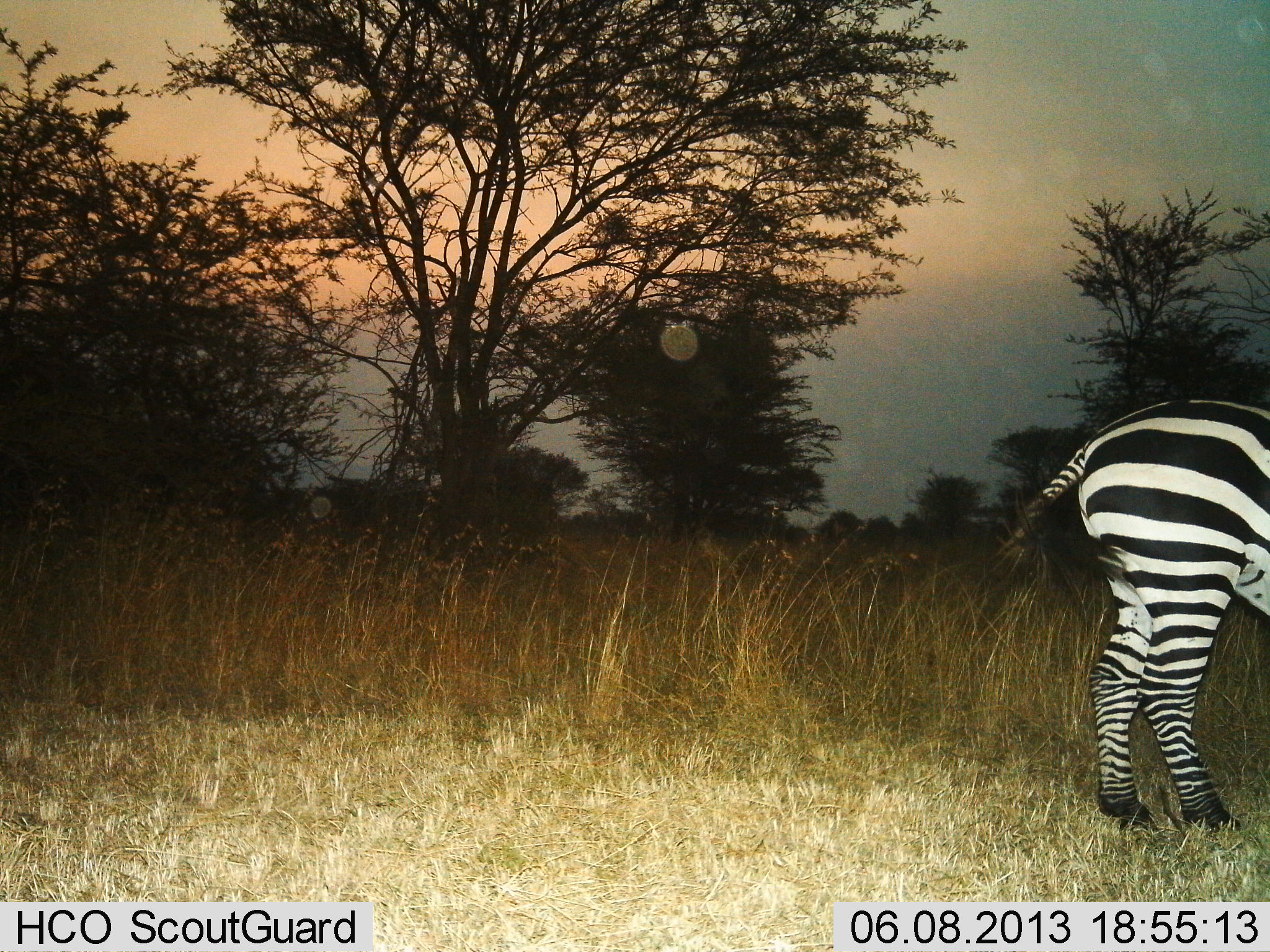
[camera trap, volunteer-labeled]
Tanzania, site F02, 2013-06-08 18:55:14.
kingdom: Animalia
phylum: Chordata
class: Mammalia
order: Perissodactyla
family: Equidae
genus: Equus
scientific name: Equus quagga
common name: plains zebra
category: zebra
Zebra (plains zebra) (Equus quagga), count 1. Behavior (volunteer vote fractions): standing 100%, resting 0%, moving 0%, interacting 0%. Young present (vote fraction): 0%. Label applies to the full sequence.